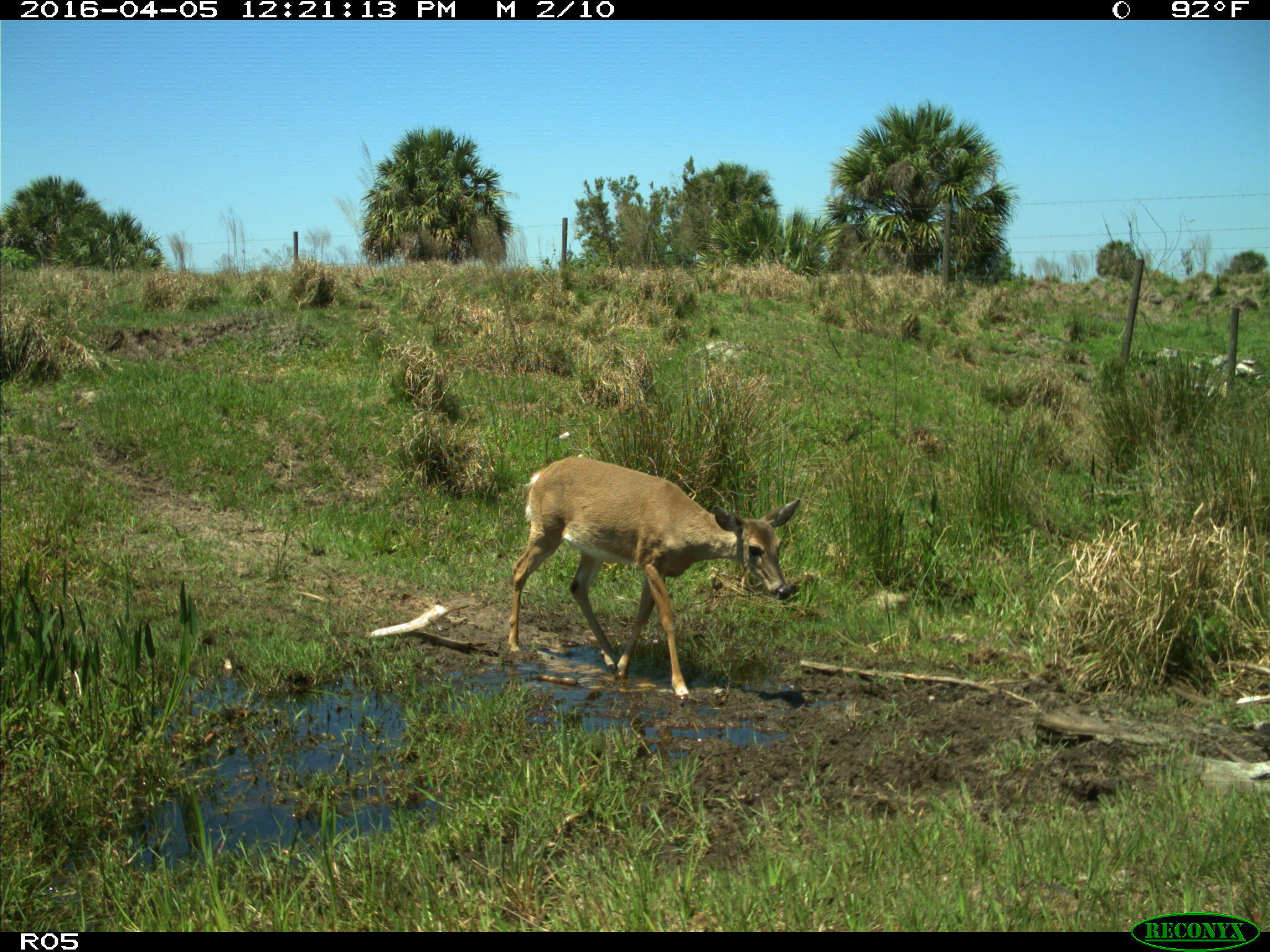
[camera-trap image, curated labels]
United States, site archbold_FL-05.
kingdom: Animalia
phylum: Chordata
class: Mammalia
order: Artiodactyla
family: Cervidae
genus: Odocoileus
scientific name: Odocoileus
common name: deer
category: unidentified deer